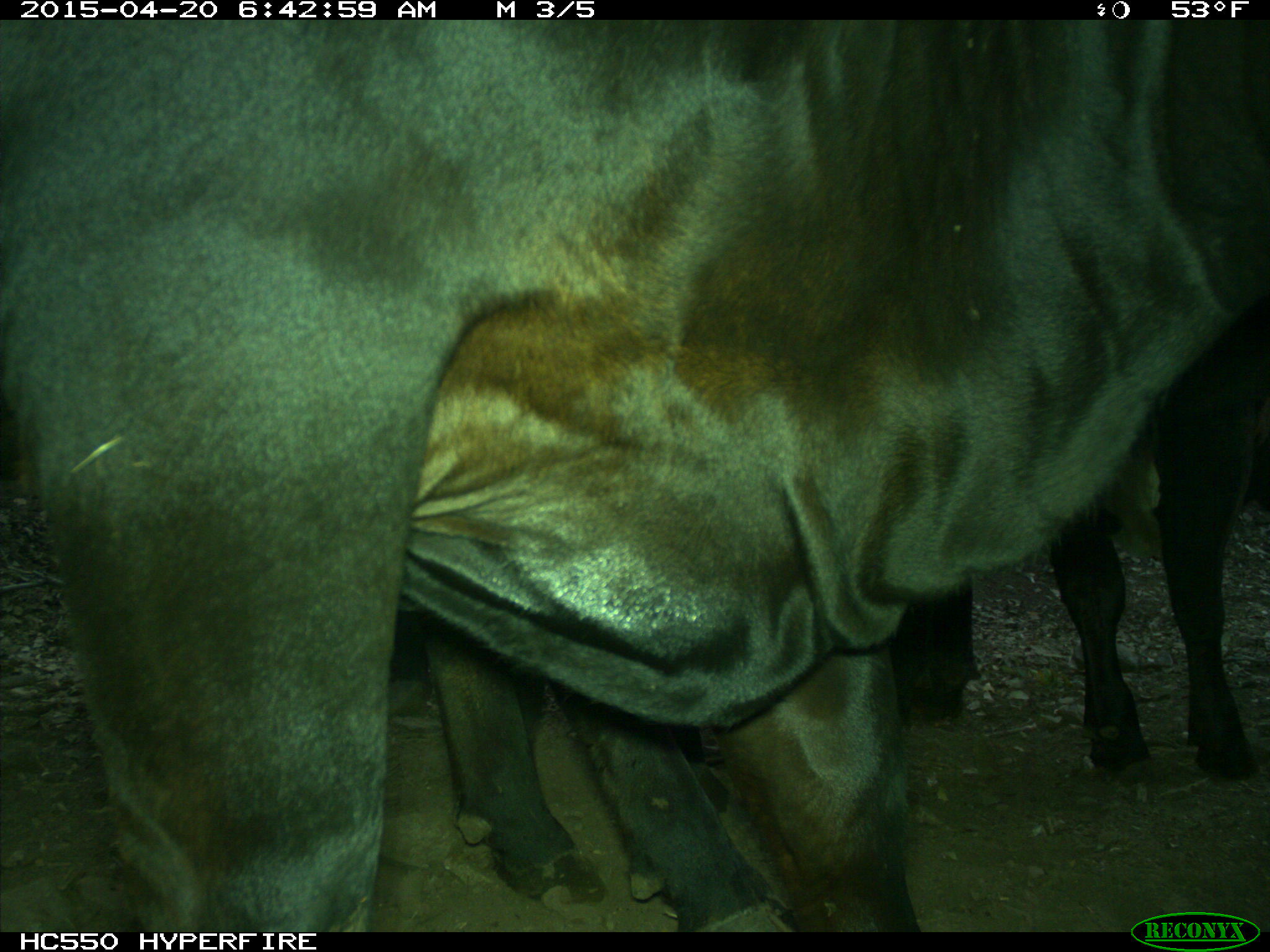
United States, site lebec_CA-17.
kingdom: Animalia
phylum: Chordata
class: Mammalia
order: Artiodactyla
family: Bovidae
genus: Bos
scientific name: Bos taurus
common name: domestic cow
Bos taurus (domestic cow).